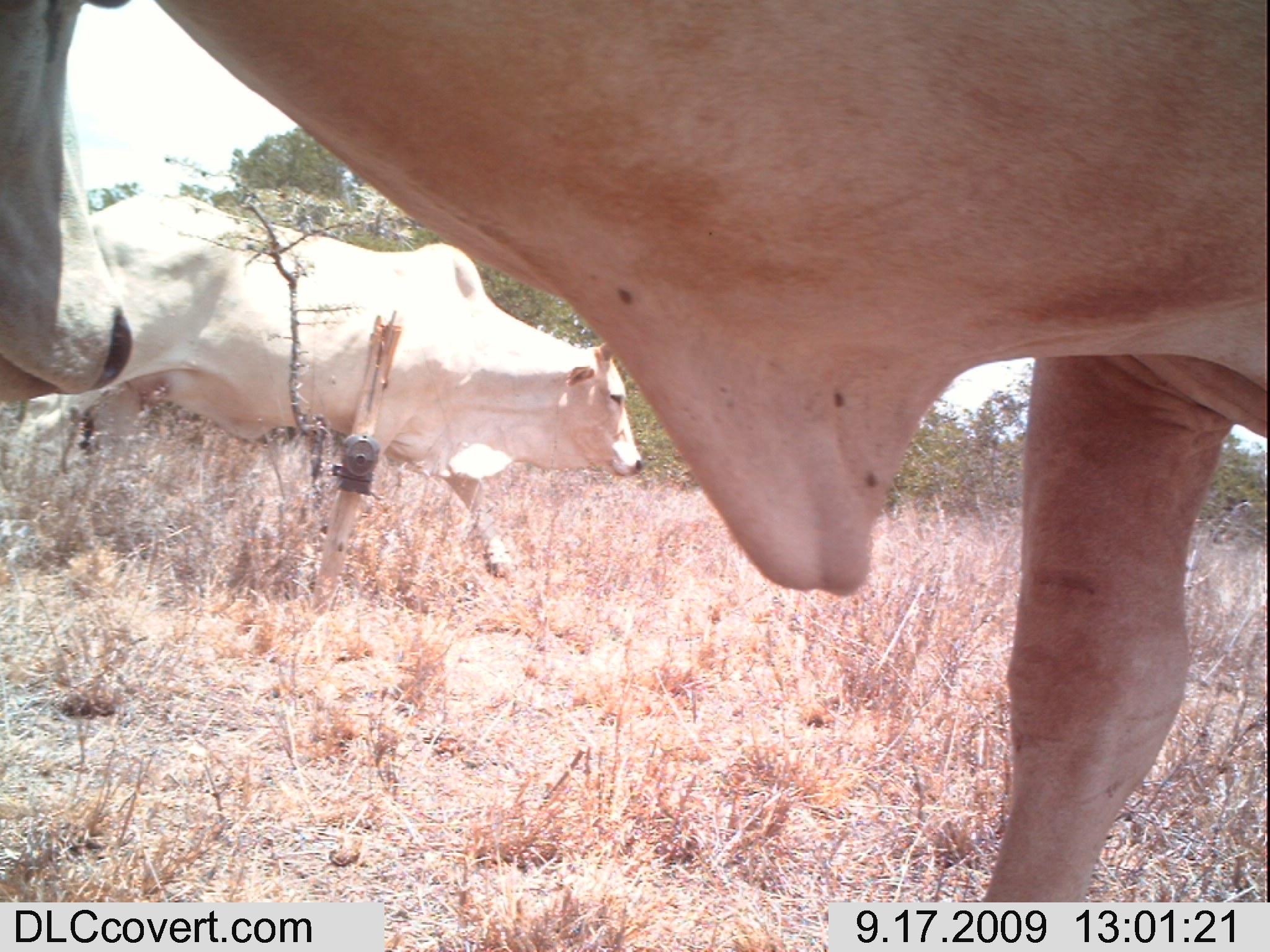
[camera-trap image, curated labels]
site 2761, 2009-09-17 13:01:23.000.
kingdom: Animalia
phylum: Chordata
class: Mammalia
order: Artiodactyla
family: Bovidae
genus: Bos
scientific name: Bos taurus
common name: domestic cattle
Bos taurus (domestic cattle), count 3.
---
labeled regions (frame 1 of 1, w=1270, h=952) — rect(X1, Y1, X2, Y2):
bos taurus: rect(141, 0, 1270, 900); rect(11, 189, 646, 579); rect(0, 0, 136, 411)